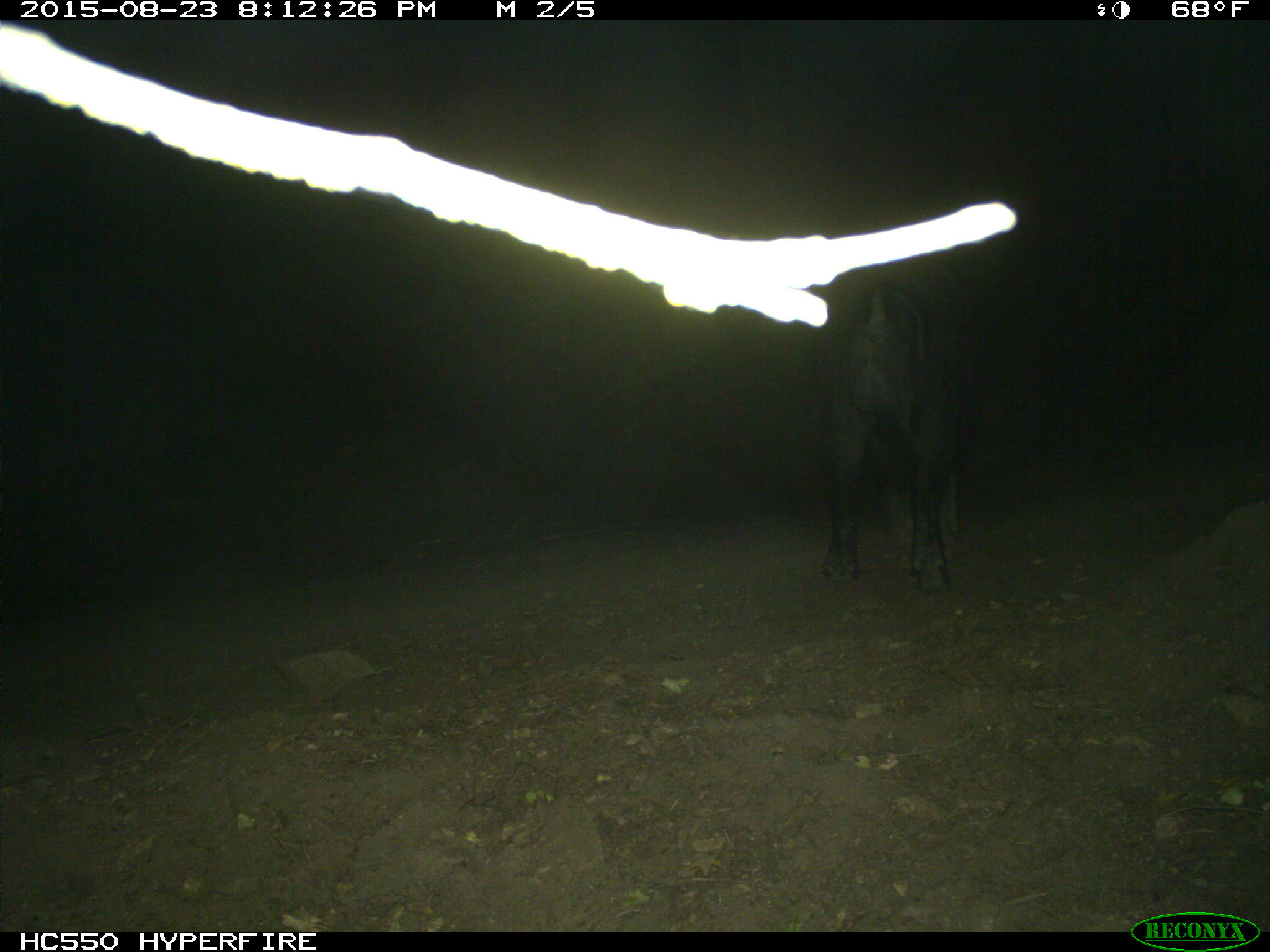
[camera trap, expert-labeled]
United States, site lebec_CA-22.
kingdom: Animalia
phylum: Chordata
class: Mammalia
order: Artiodactyla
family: Suidae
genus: Sus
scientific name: Sus scrofa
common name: wild boar